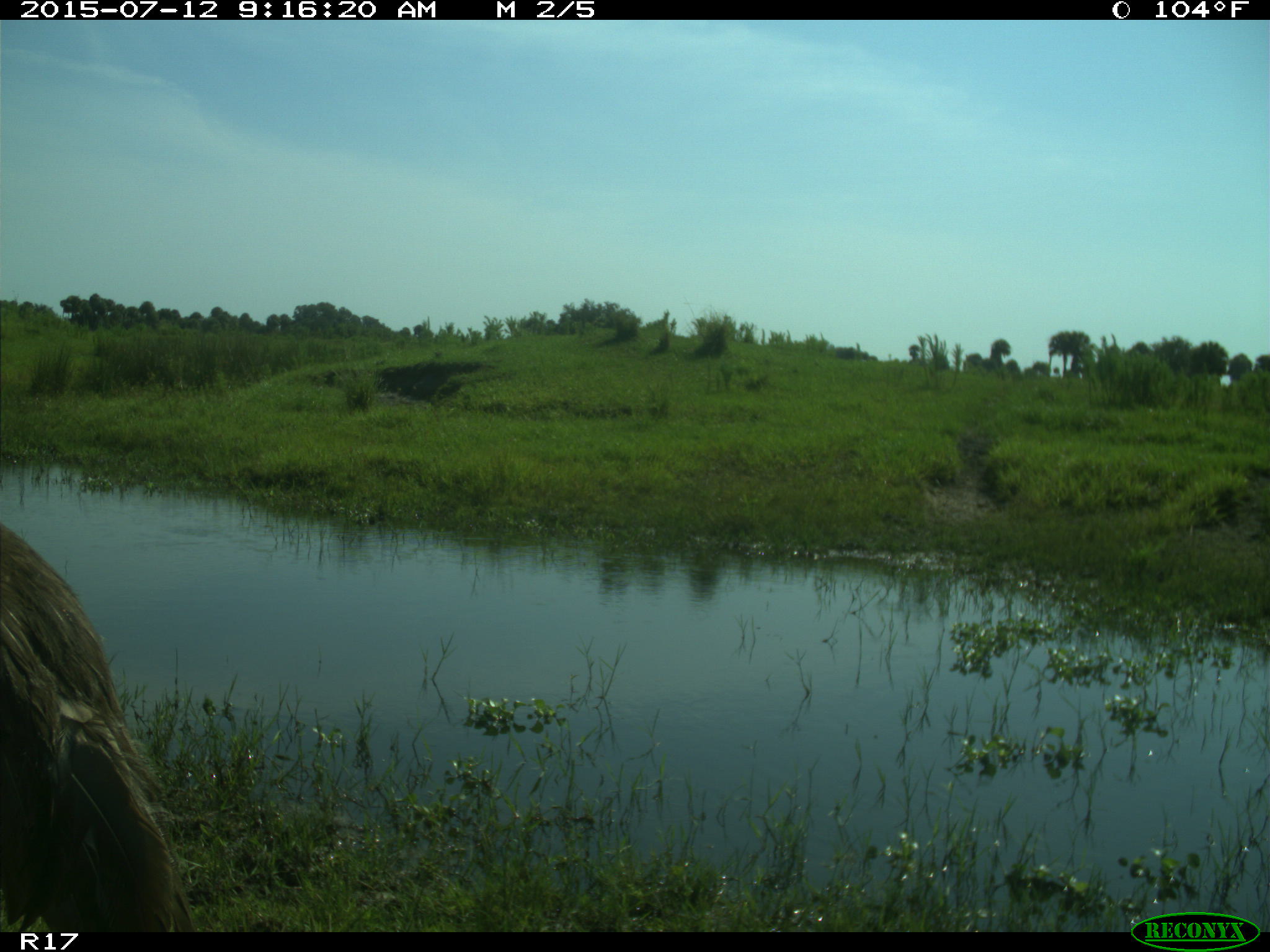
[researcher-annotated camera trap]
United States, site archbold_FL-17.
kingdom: Animalia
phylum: Chordata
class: Aves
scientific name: Aves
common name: birds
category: unidentified bird